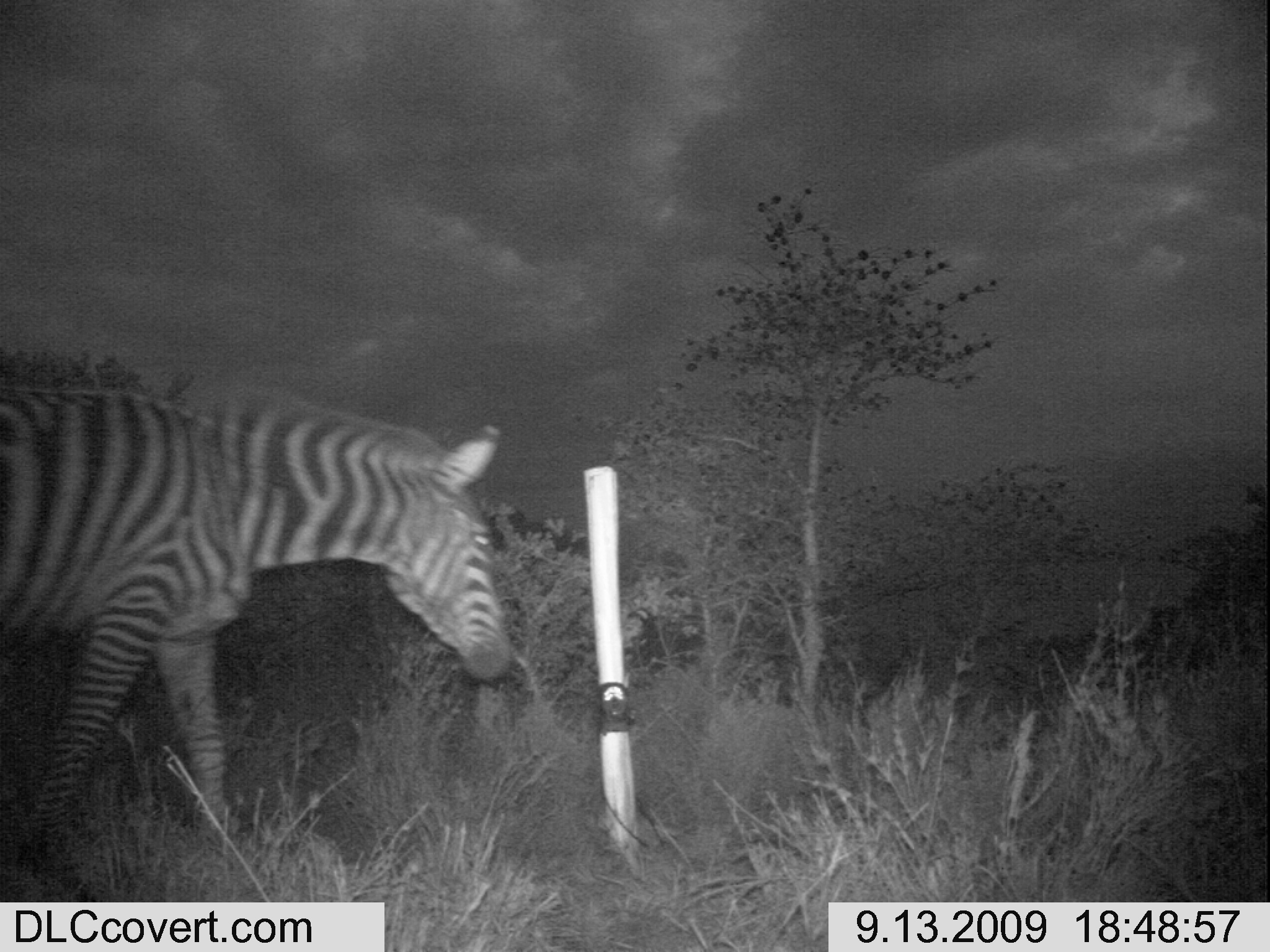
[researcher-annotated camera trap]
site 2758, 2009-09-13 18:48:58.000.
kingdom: Animalia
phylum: Chordata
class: Mammalia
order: Perissodactyla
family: Equidae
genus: Equus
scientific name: Equus quagga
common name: plains zebra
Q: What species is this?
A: Equus quagga (plains zebra).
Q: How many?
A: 1.